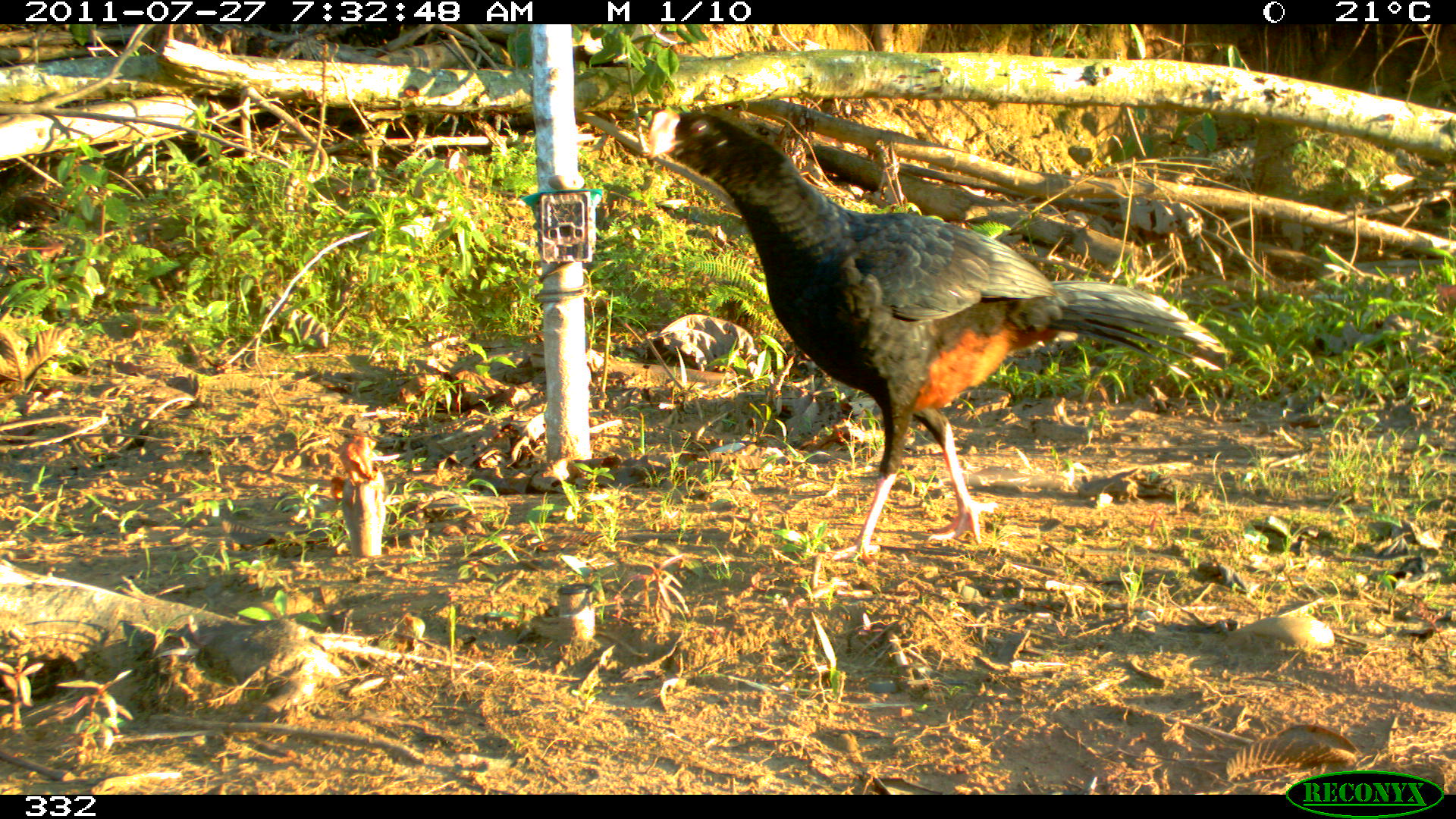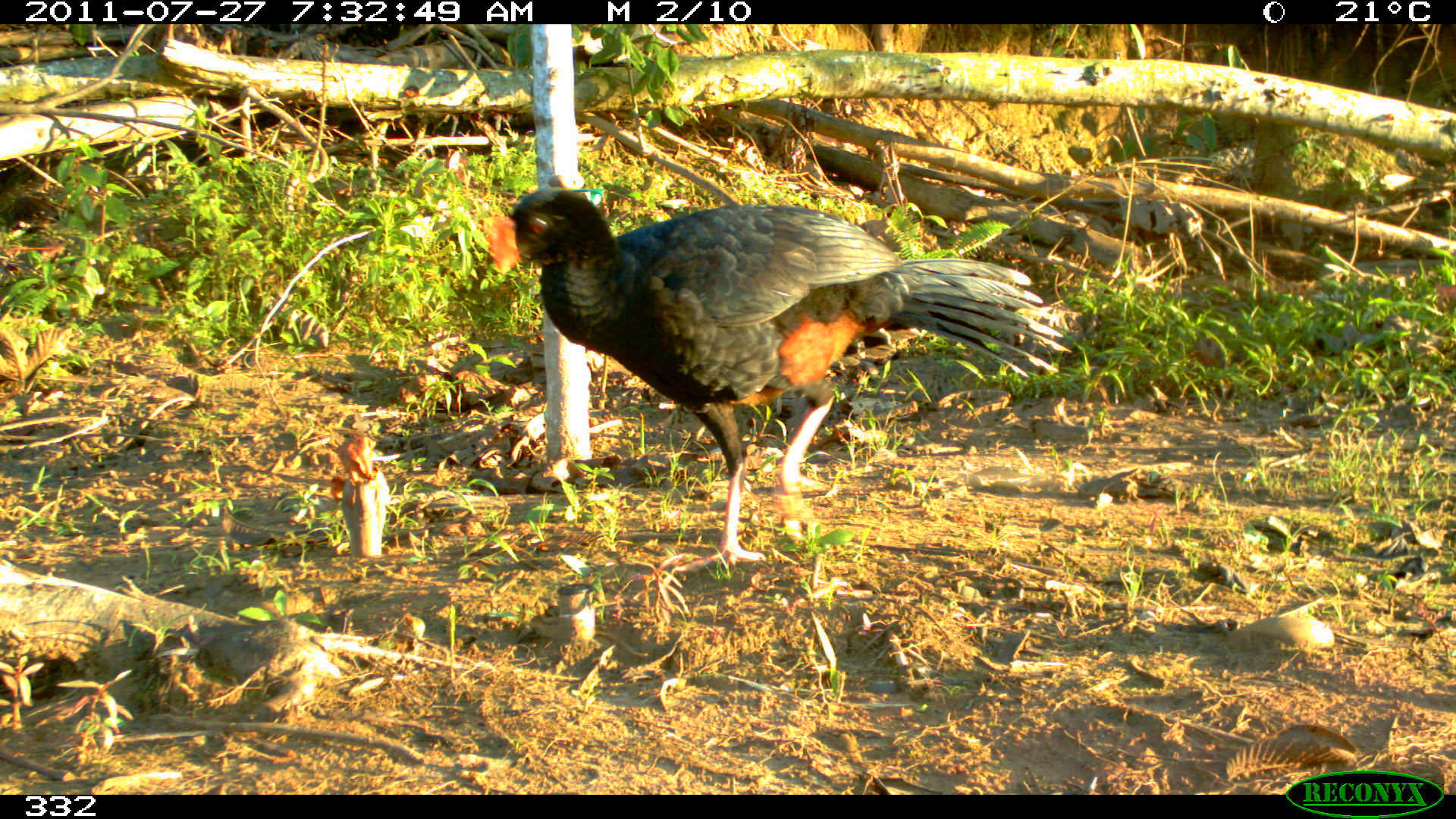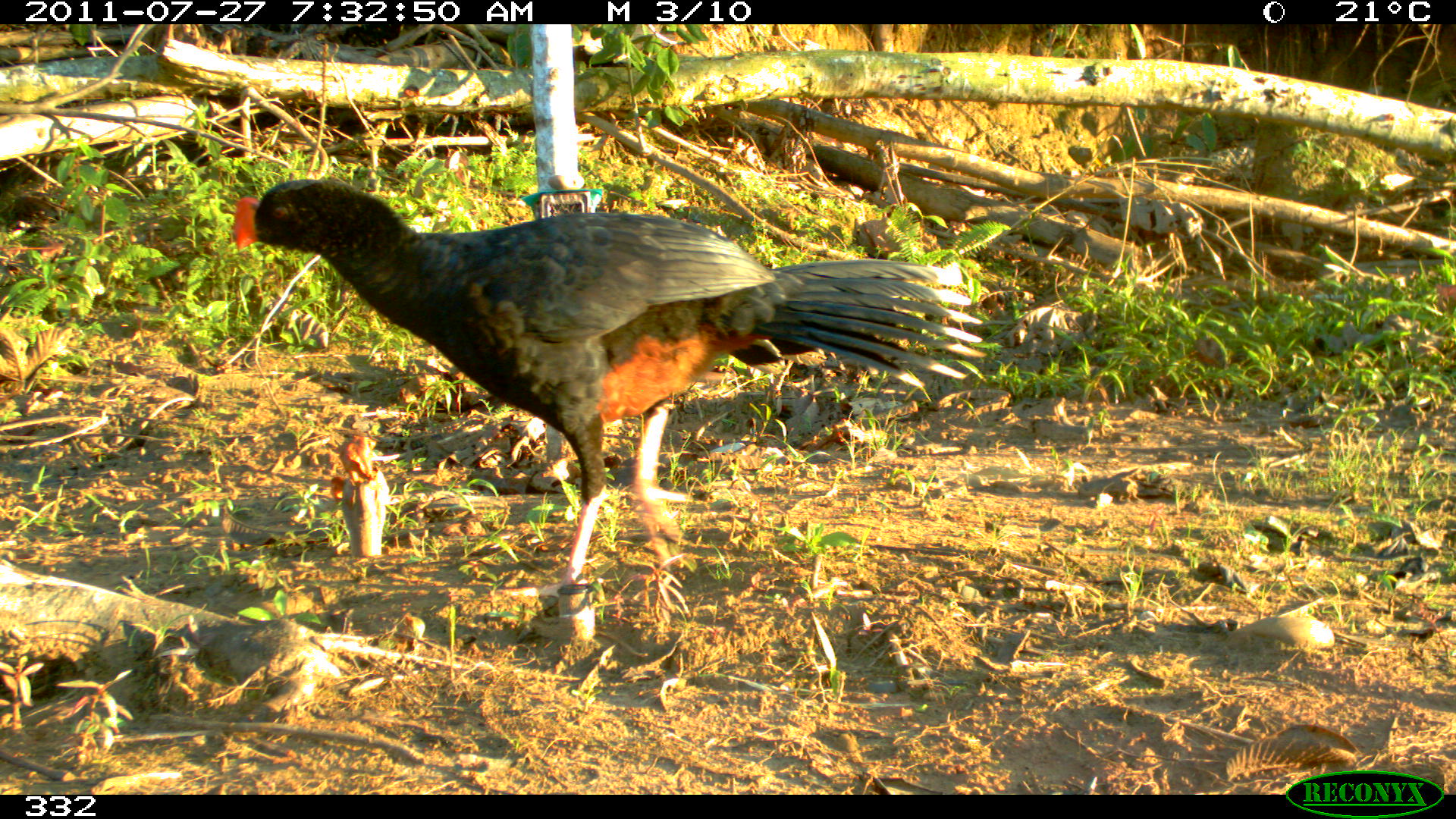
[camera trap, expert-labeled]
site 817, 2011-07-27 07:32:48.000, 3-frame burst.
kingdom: Animalia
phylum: Chordata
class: Aves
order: Galliformes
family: Cracidae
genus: Mitu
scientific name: Mitu tuberosum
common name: razor-billed curassow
Mitu tuberosum (razor-billed curassow).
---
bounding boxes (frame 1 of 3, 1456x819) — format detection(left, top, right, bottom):
mitu tuberosum: detection(648, 106, 1226, 563)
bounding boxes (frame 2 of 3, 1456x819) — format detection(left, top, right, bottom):
mitu tuberosum: detection(485, 185, 1074, 563)